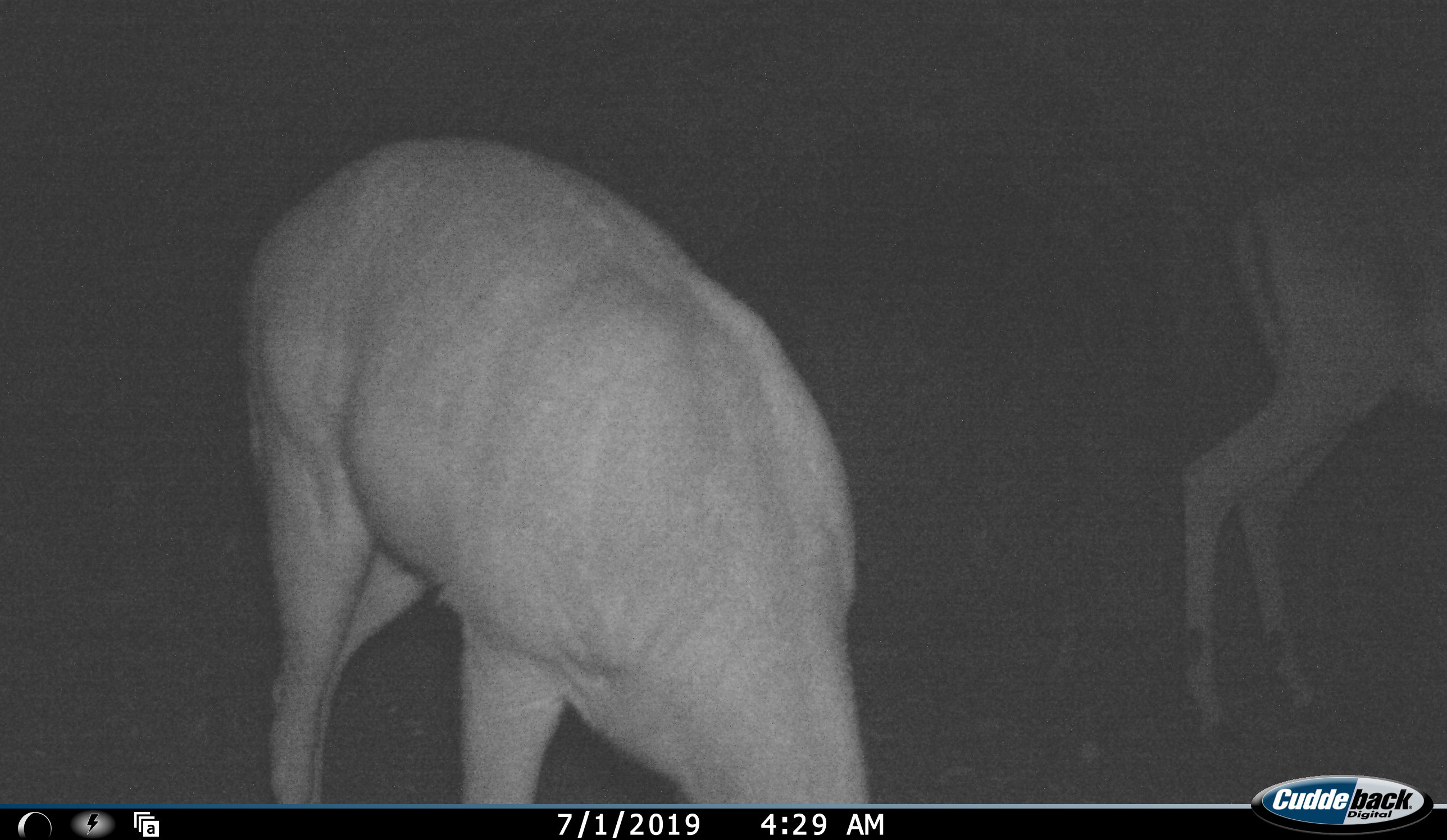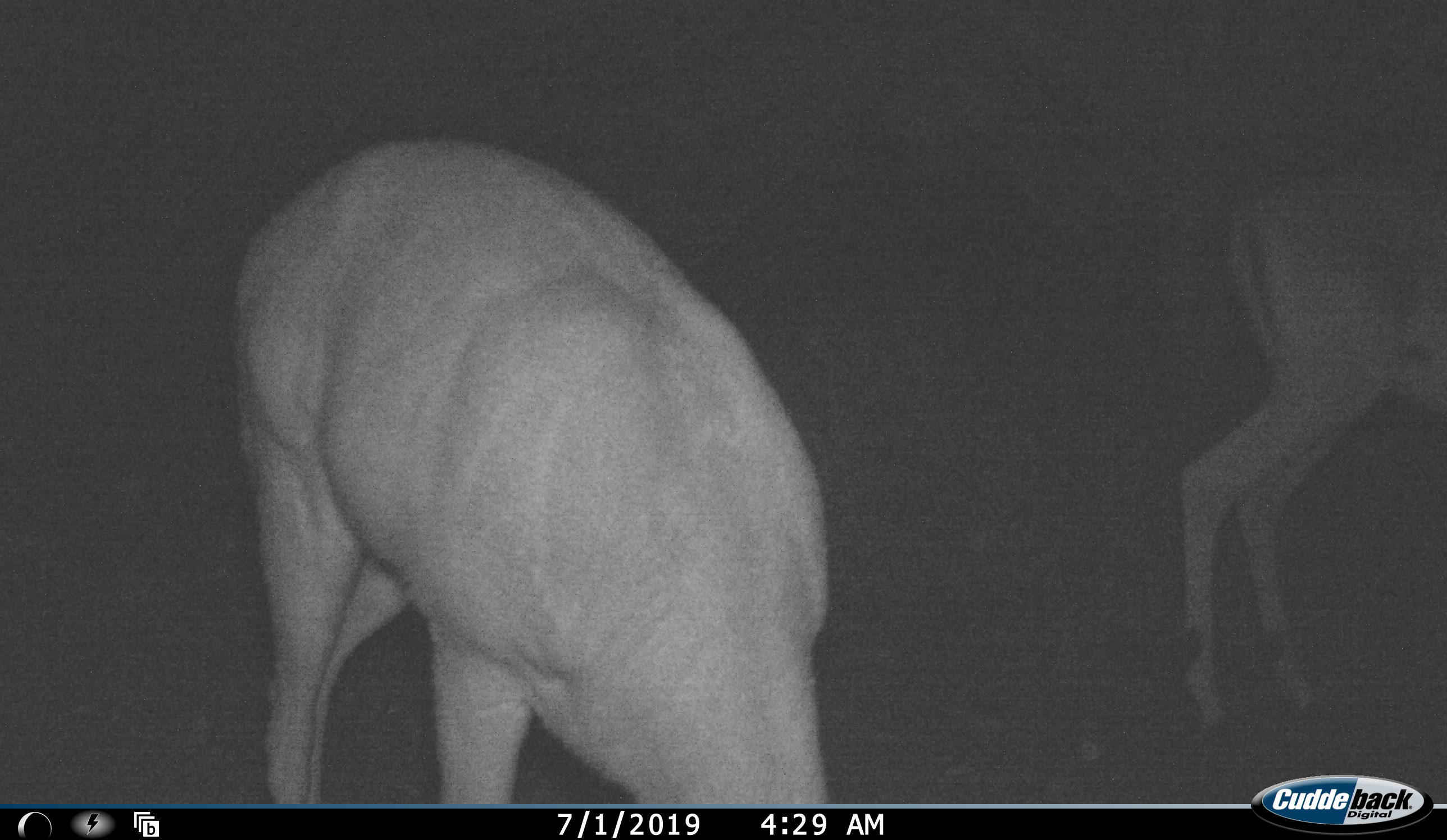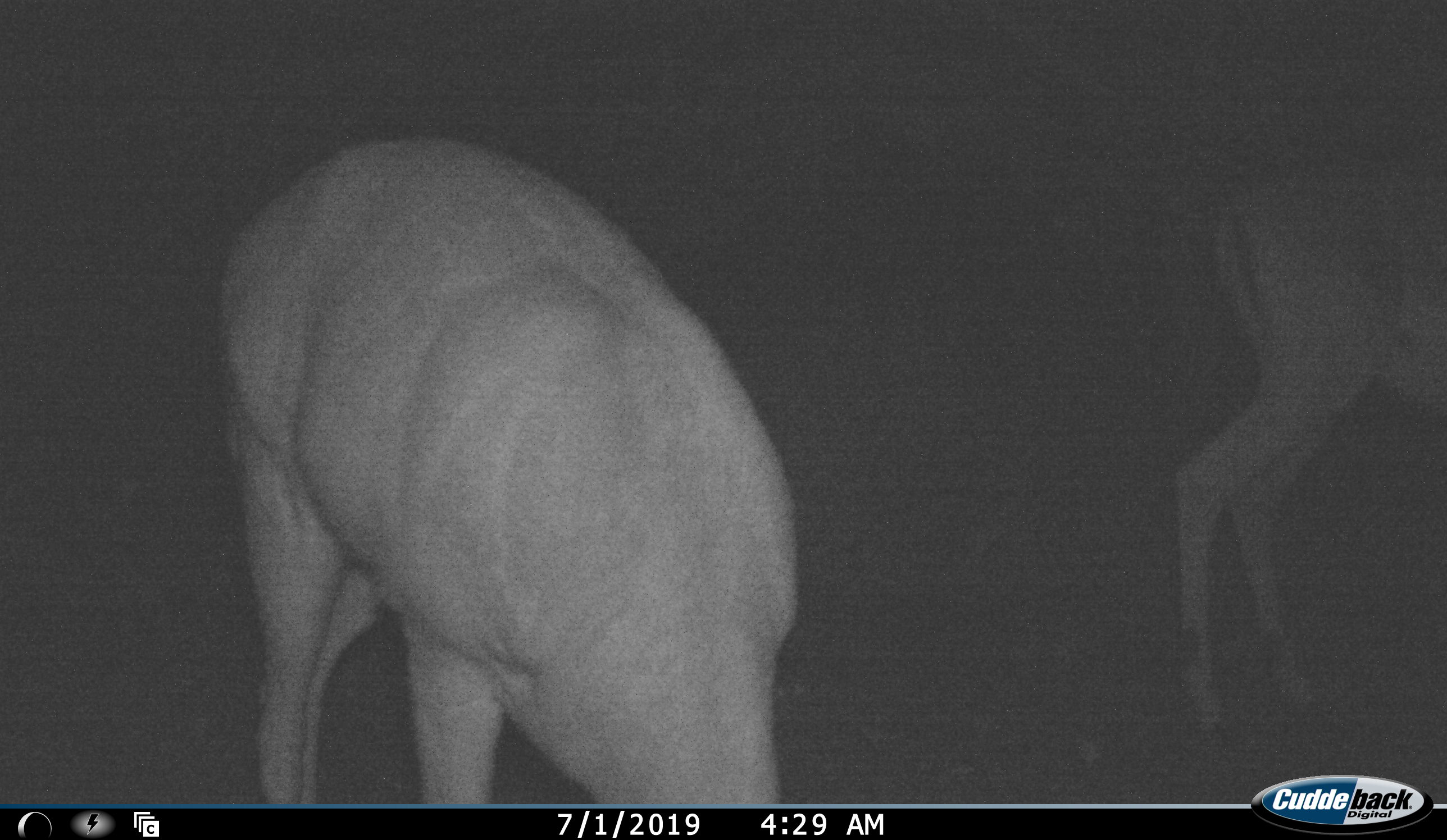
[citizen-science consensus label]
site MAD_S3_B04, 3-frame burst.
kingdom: Animalia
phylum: Chordata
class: Mammalia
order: Artiodactyla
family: Bovidae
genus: Aepyceros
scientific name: Aepyceros melampus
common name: impala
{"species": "impala (Aepyceros melampus)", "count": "2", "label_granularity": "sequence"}